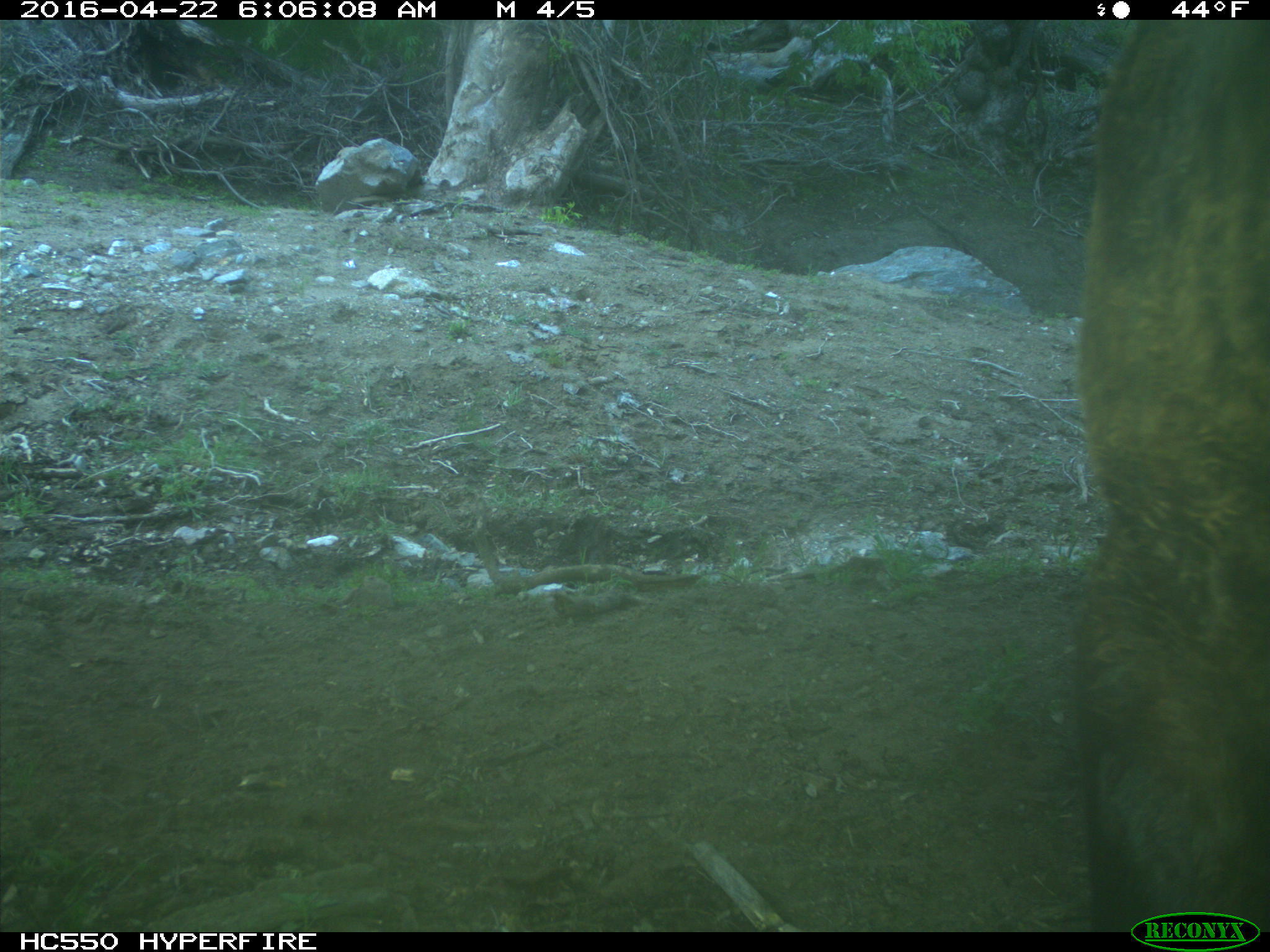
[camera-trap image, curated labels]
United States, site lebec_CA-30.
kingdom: Animalia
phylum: Chordata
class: Mammalia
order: Artiodactyla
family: Bovidae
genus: Bos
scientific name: Bos taurus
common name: domestic cow